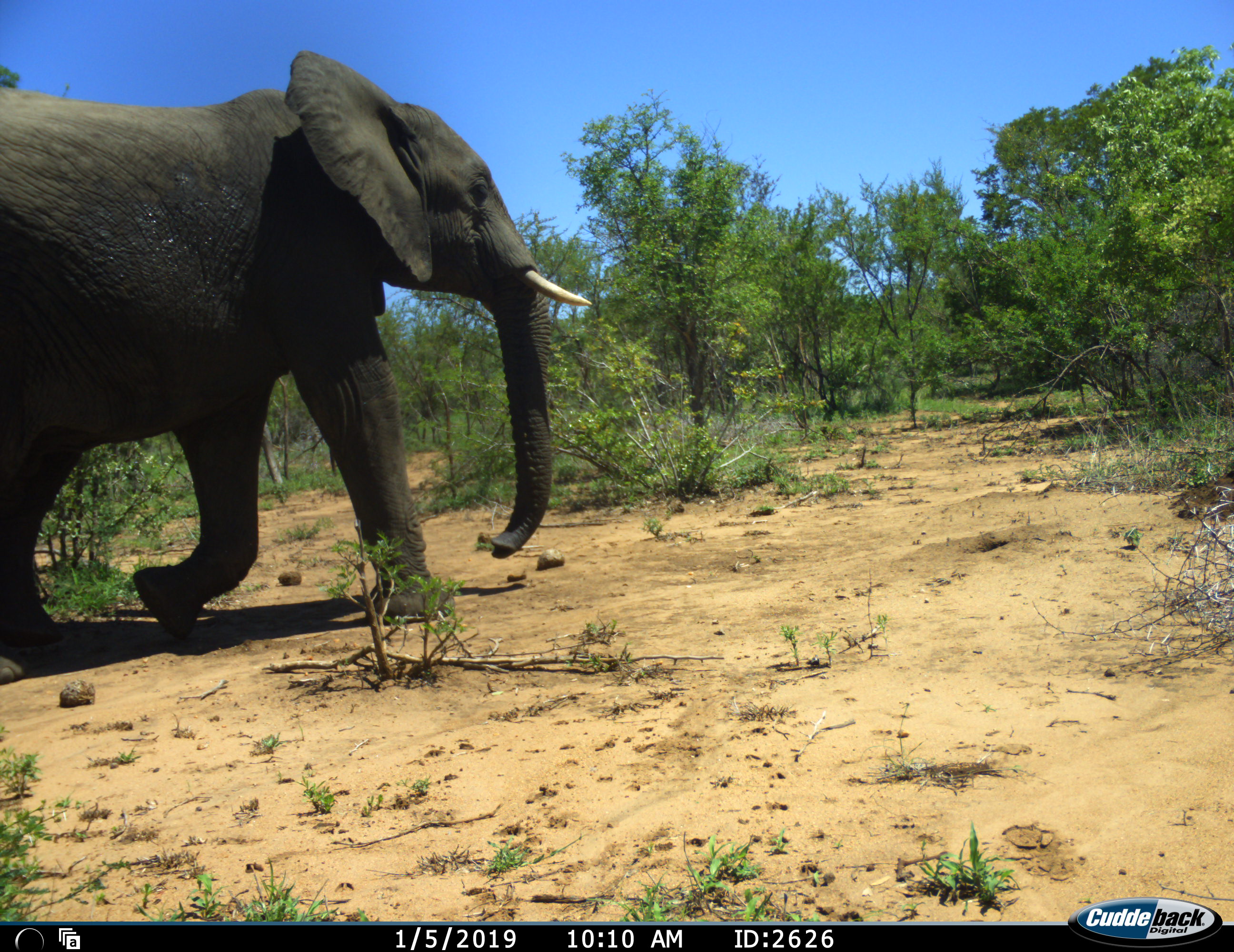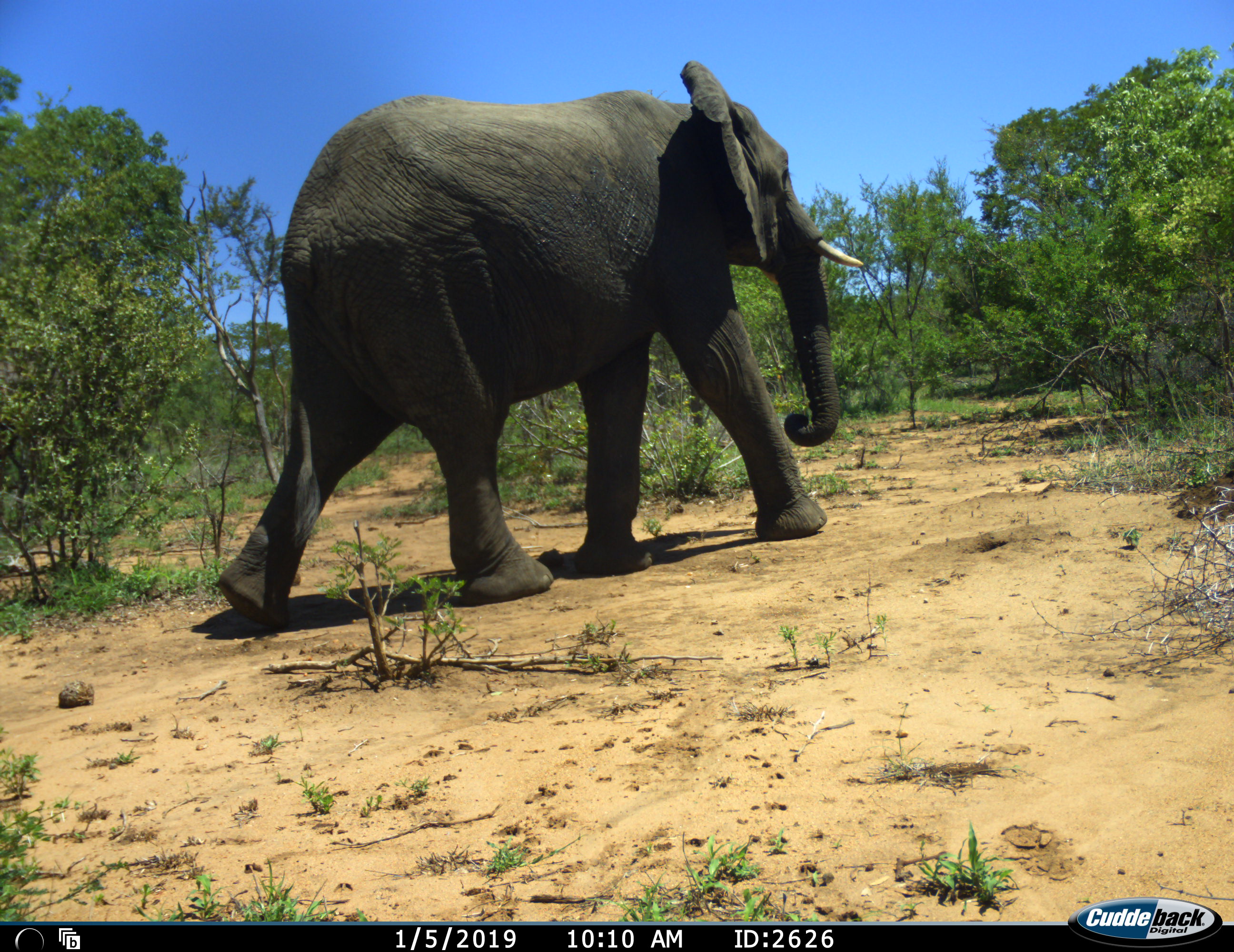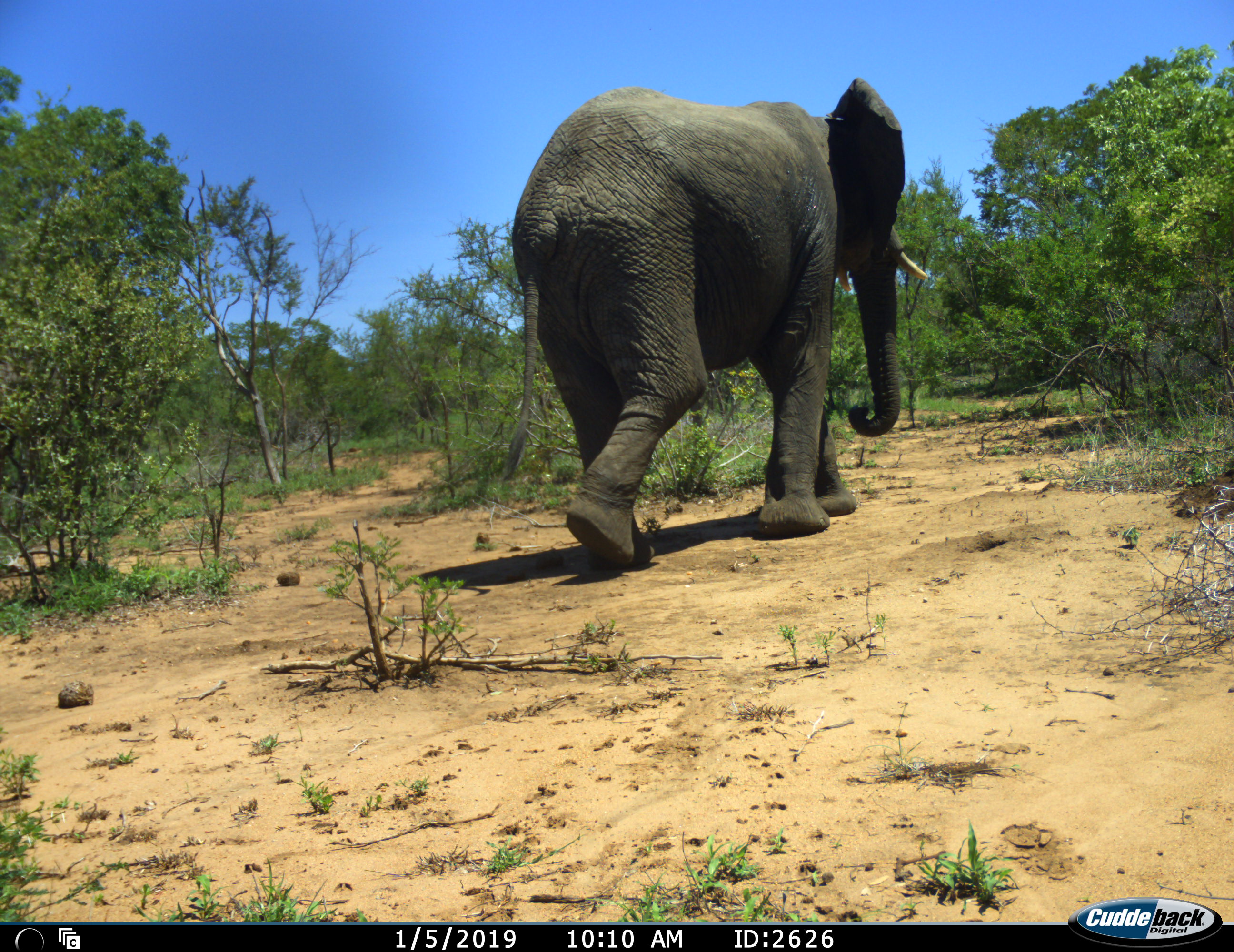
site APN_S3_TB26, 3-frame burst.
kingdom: Animalia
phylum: Chordata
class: Mammalia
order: Proboscidea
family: Elephantidae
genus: Loxodonta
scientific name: Loxodonta africana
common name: african bush elephant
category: elephant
Elephant (african bush elephant) (Loxodonta africana), count 1. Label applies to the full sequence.